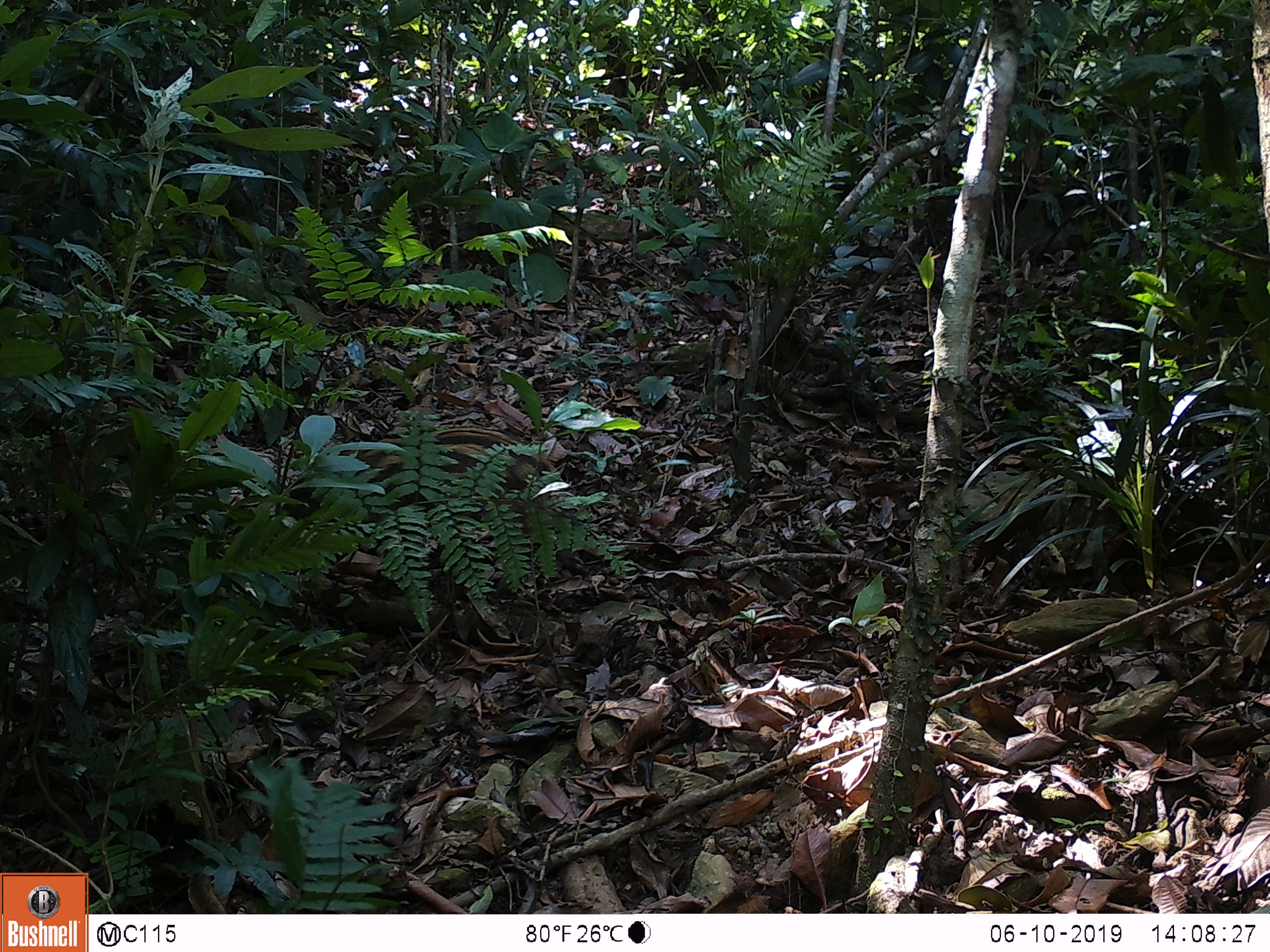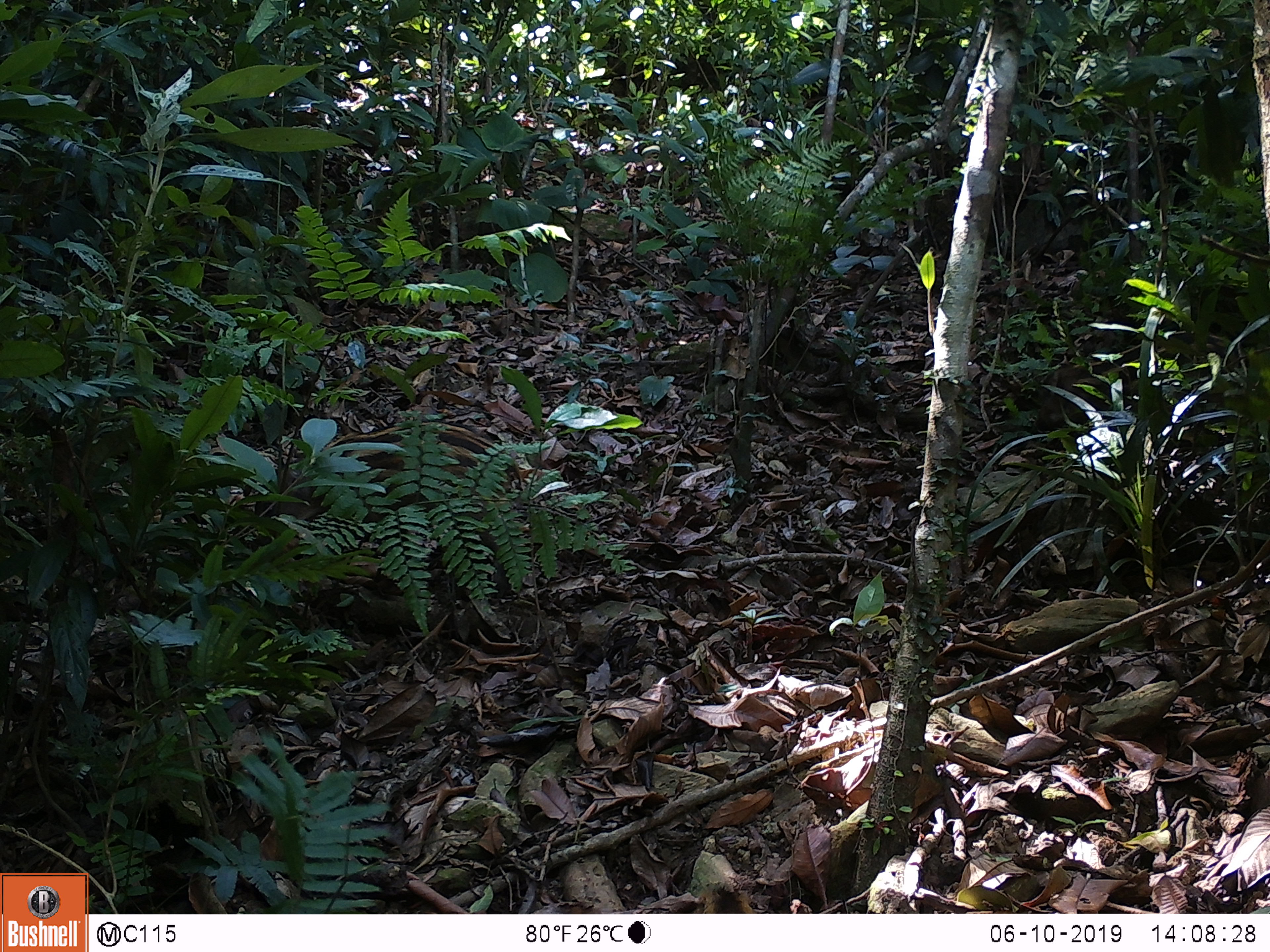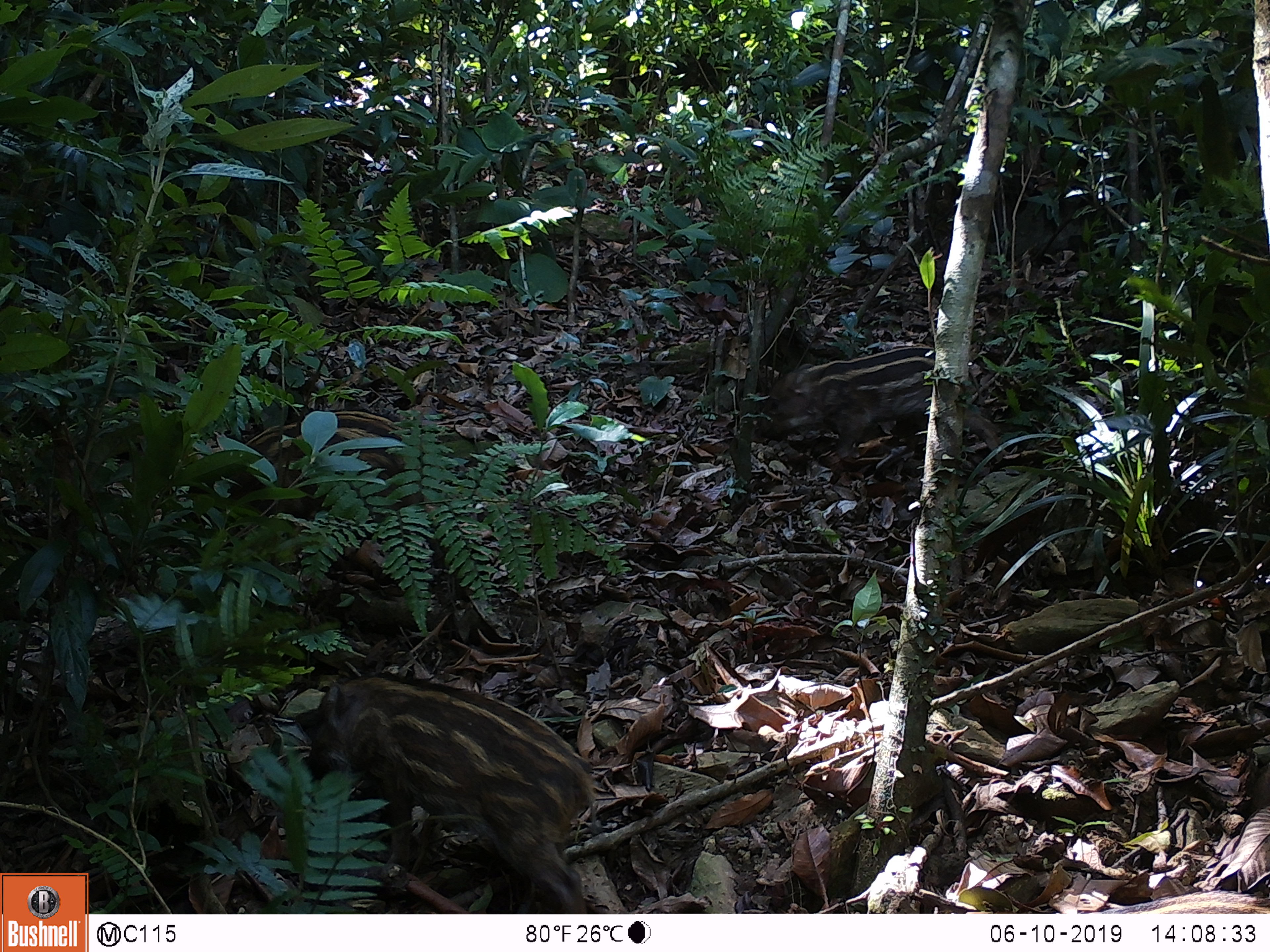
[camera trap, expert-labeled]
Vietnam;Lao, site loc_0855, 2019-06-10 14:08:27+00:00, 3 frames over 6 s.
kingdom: Animalia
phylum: Chordata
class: Mammalia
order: Artiodactyla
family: Suidae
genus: Sus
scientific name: Sus scrofa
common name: eurasian wild pig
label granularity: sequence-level